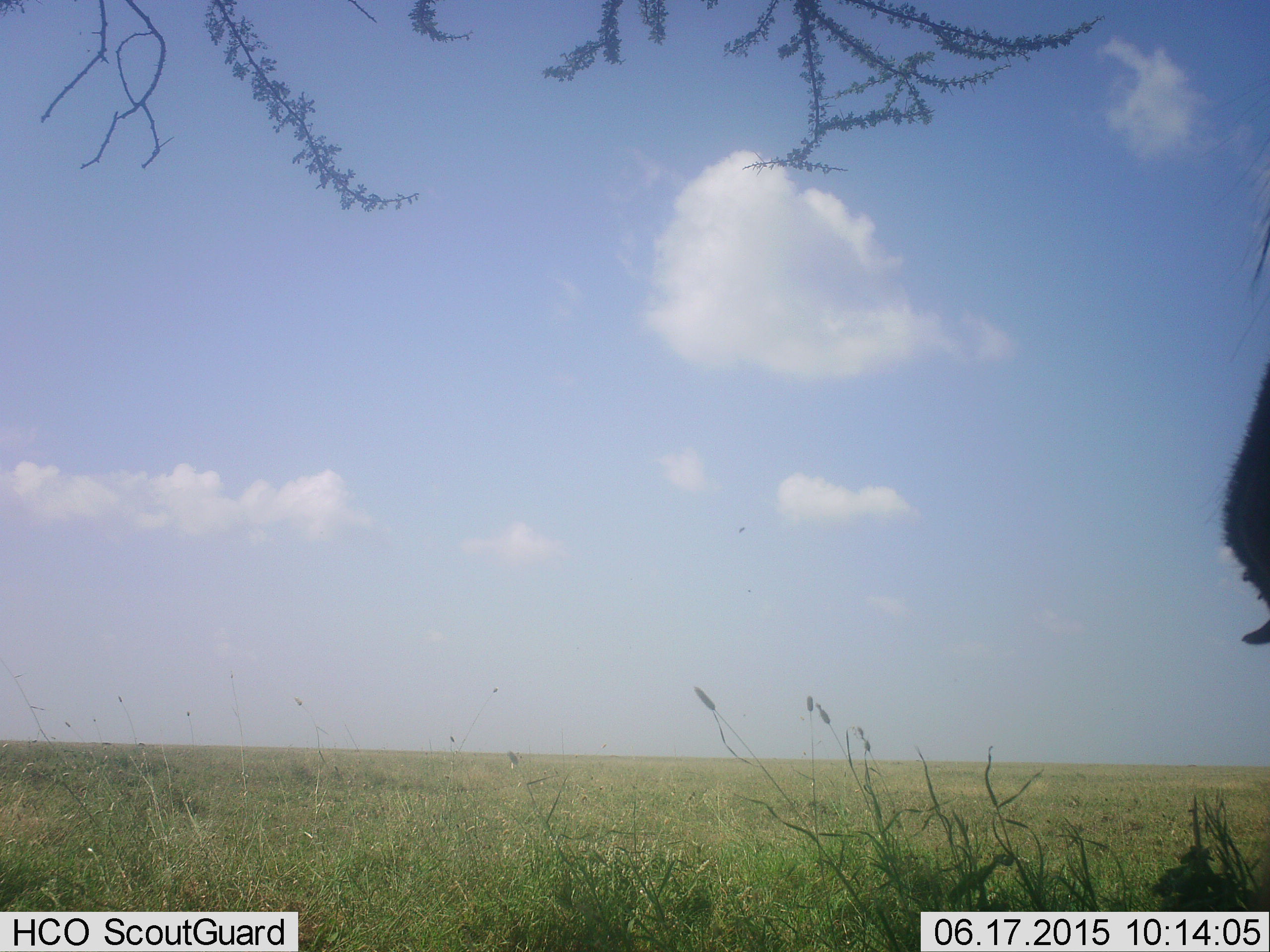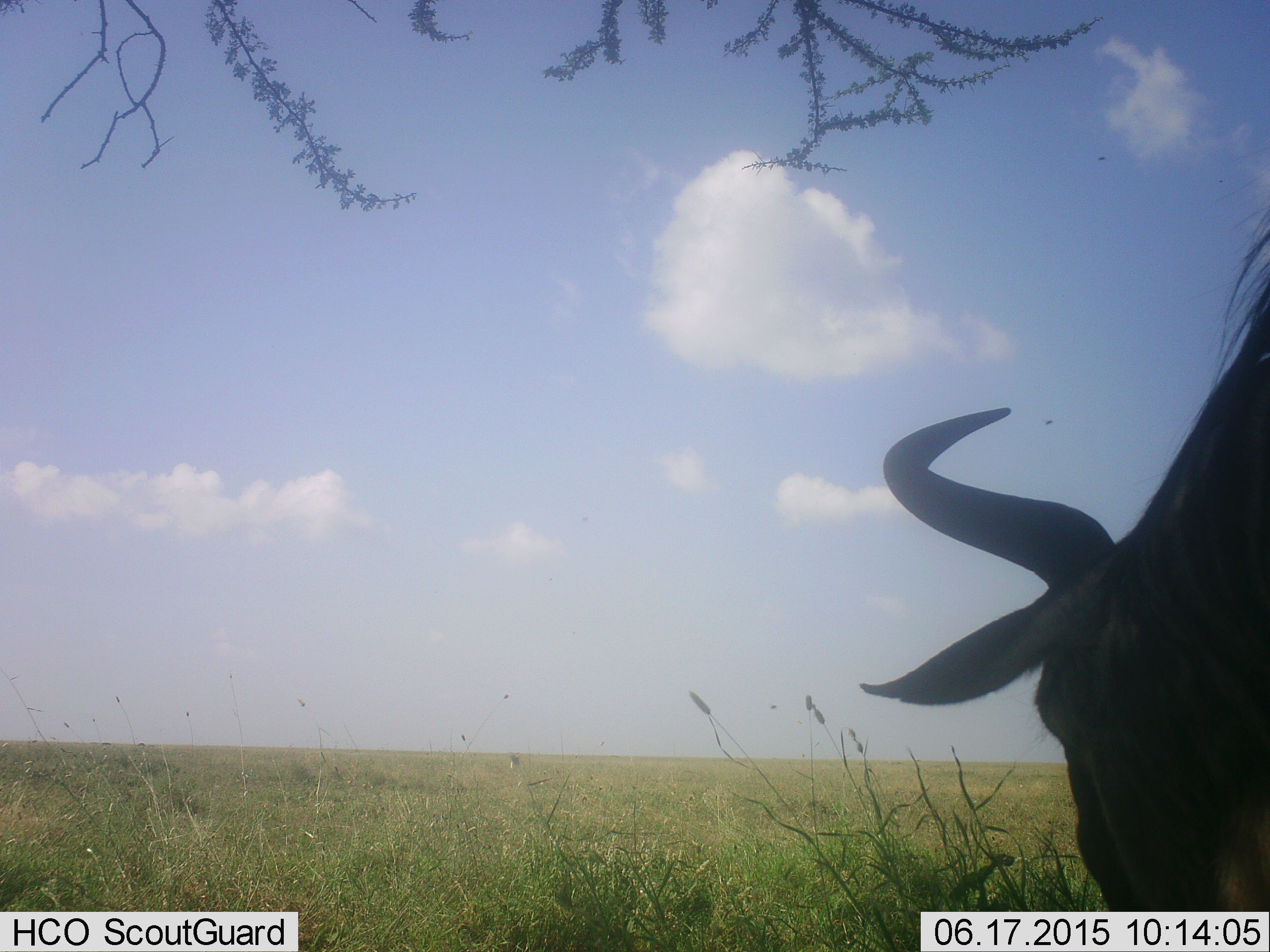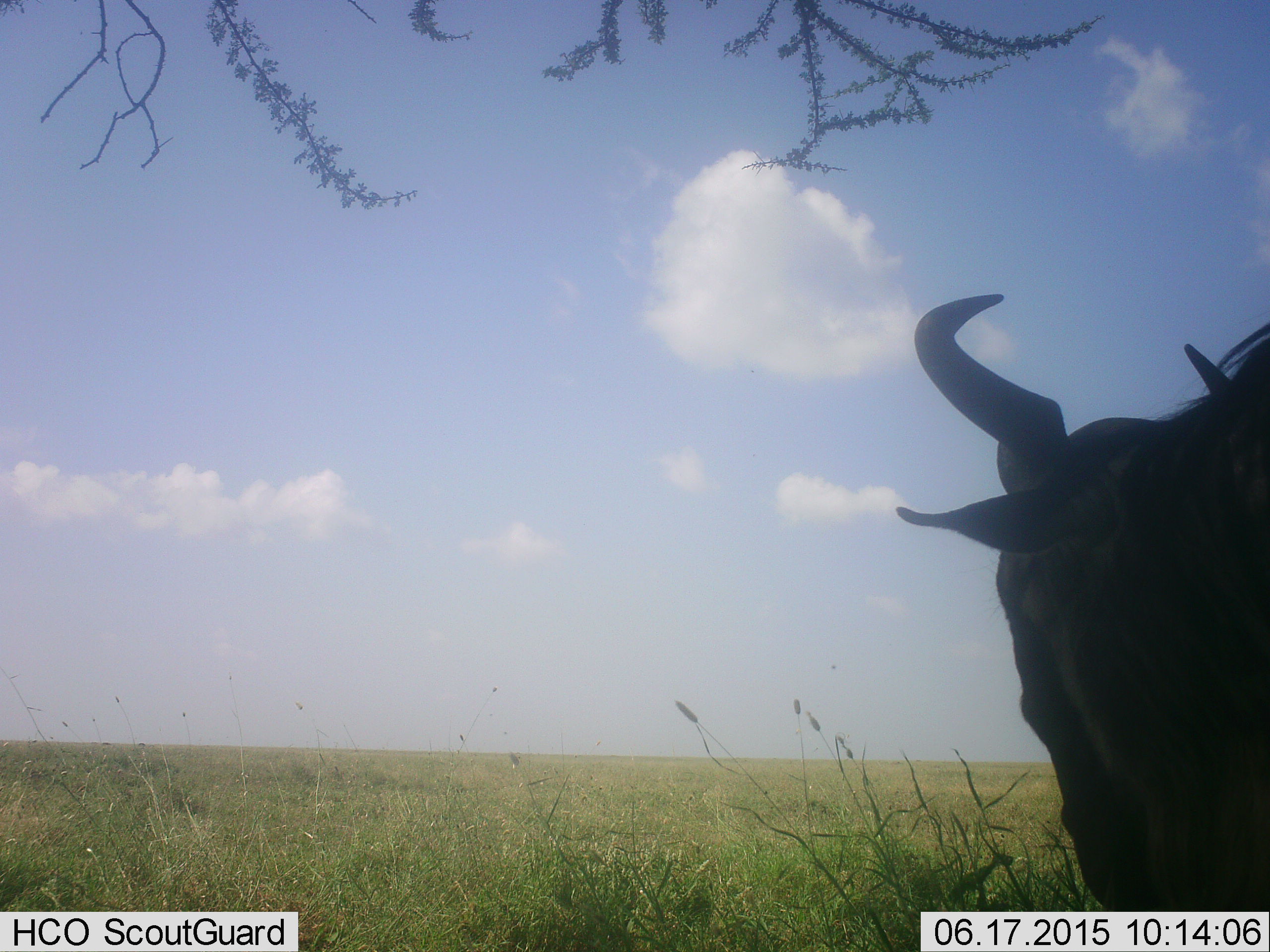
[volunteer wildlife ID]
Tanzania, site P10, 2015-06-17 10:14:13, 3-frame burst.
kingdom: Animalia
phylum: Chordata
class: Mammalia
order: Artiodactyla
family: Bovidae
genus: Connochaetes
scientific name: Connochaetes taurinus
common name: blue wildebeest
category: wildebeest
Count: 1.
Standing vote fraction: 40%.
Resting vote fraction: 0%.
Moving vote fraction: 10%.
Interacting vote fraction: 0%.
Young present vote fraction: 0%.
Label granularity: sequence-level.